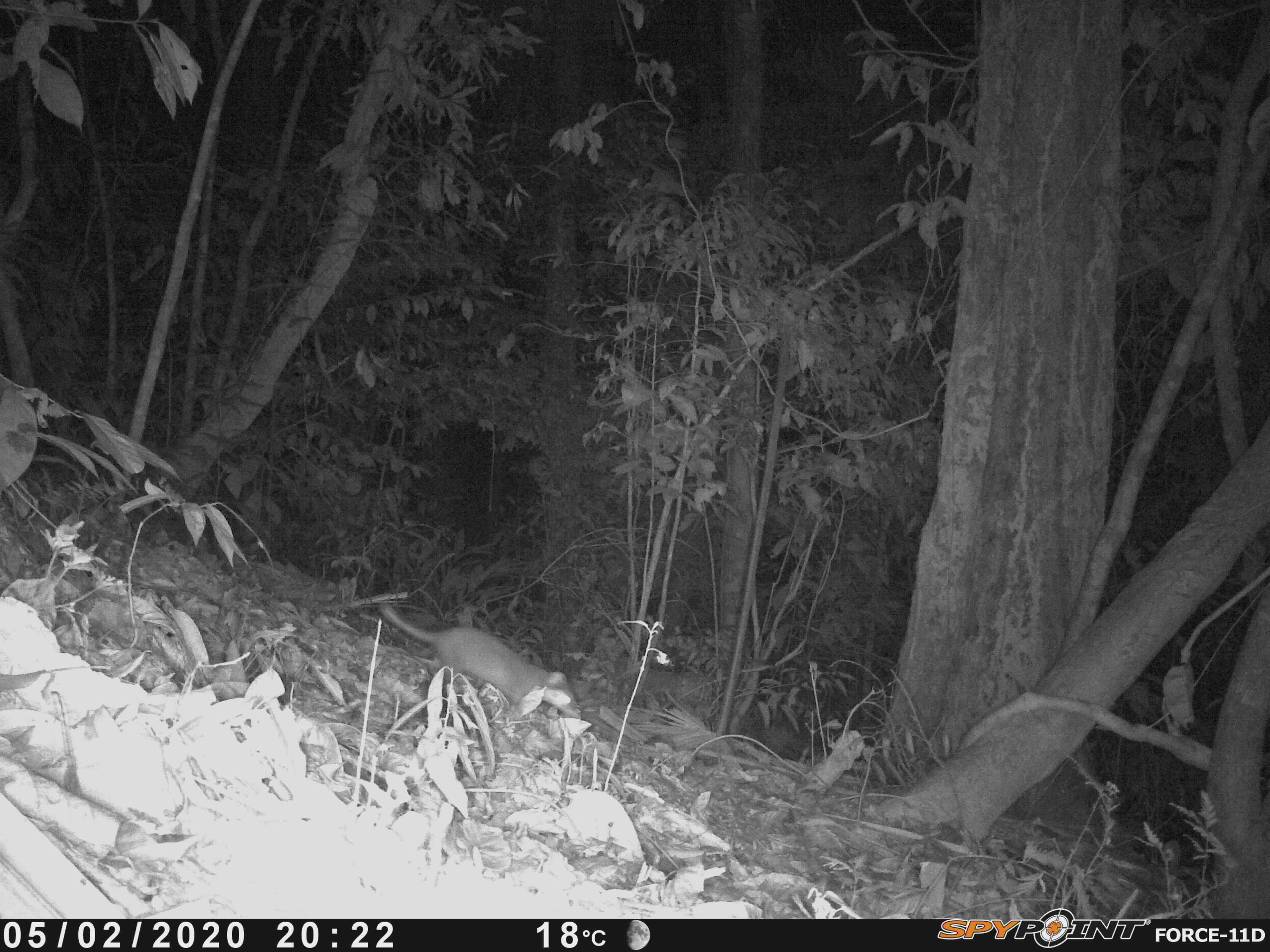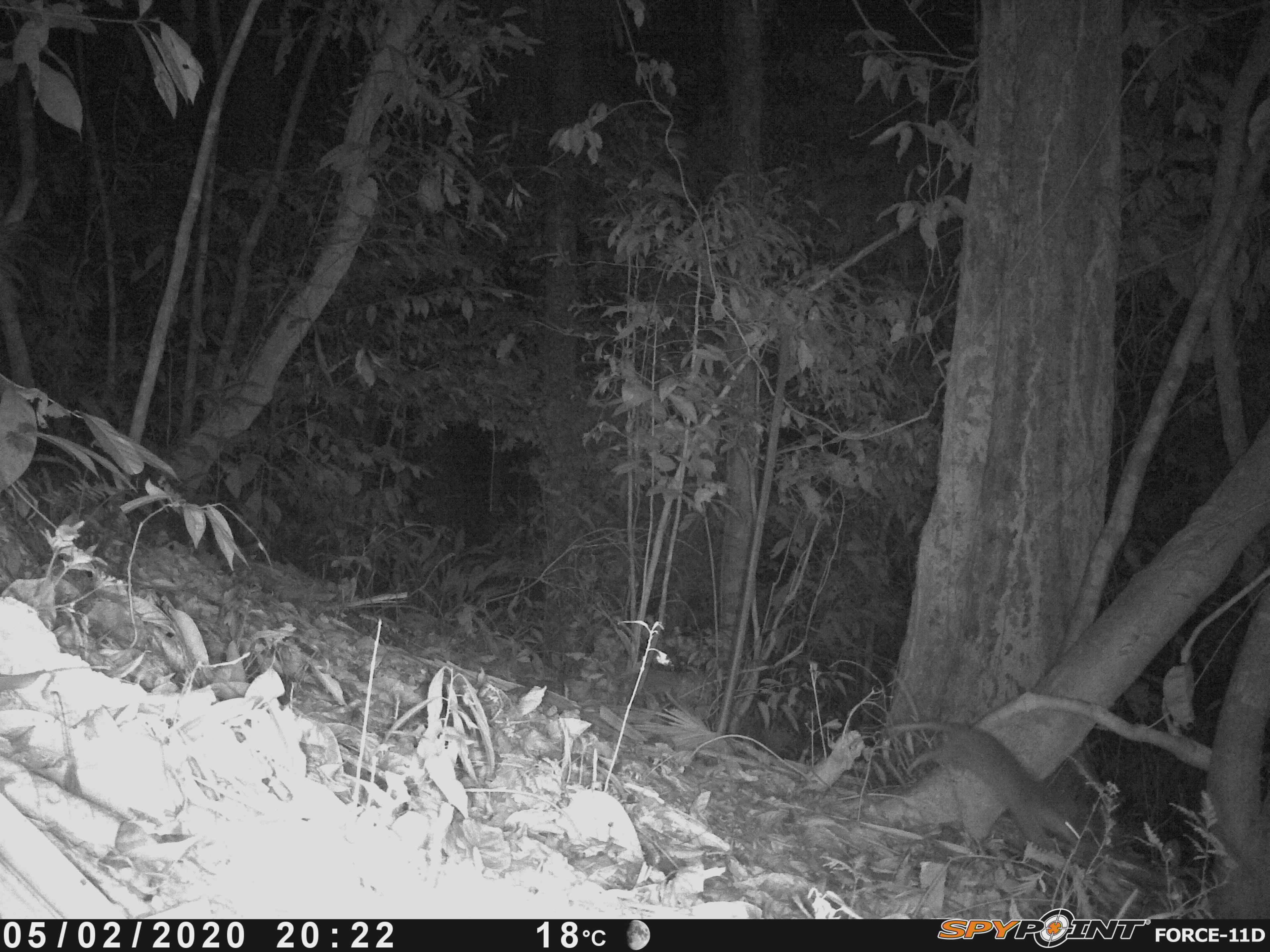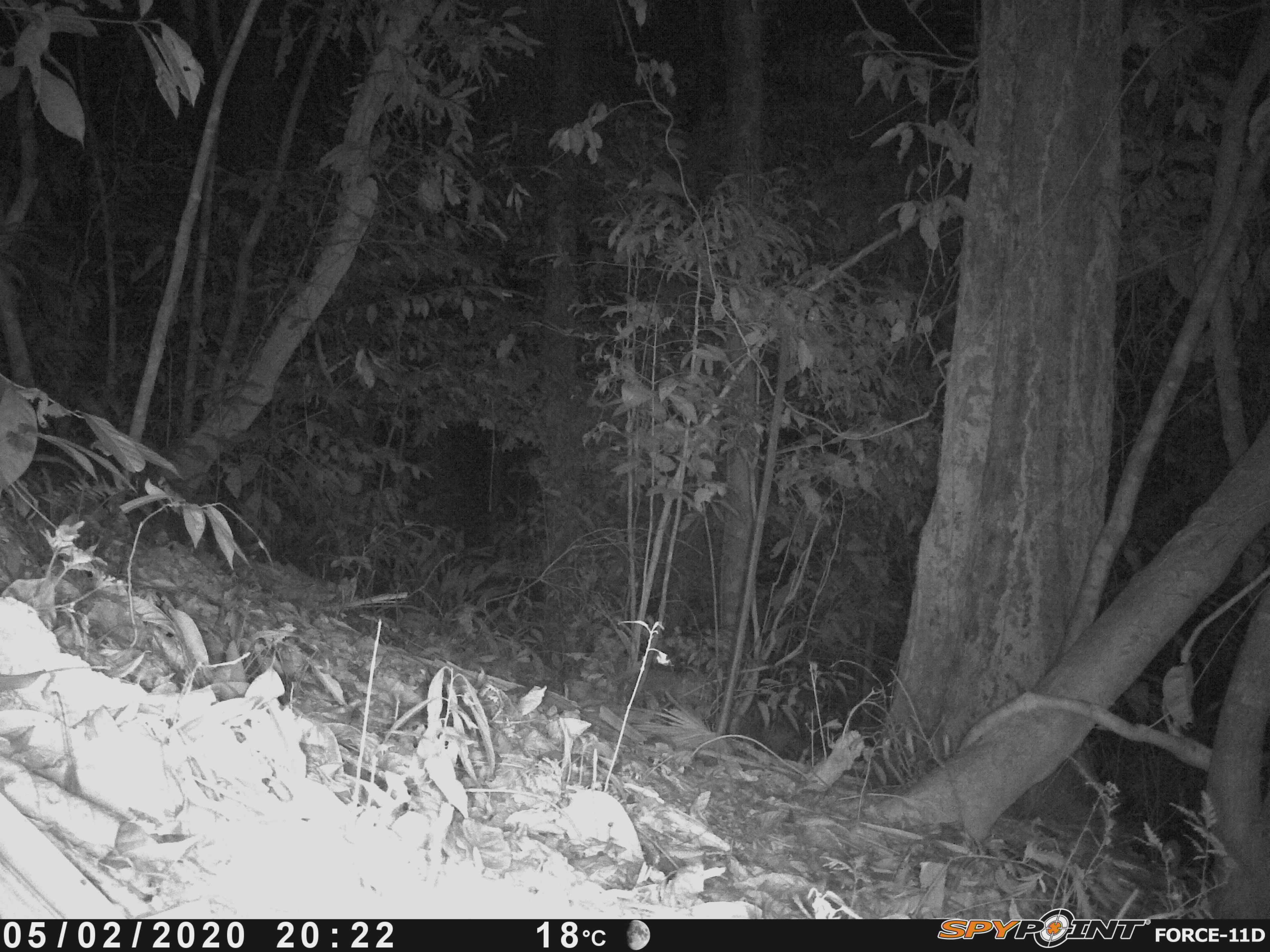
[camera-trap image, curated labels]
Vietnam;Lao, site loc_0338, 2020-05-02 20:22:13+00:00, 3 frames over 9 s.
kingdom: Animalia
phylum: Chordata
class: Mammalia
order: Carnivora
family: Mustelidae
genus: Melogale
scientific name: Melogale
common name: ferret badger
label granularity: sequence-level